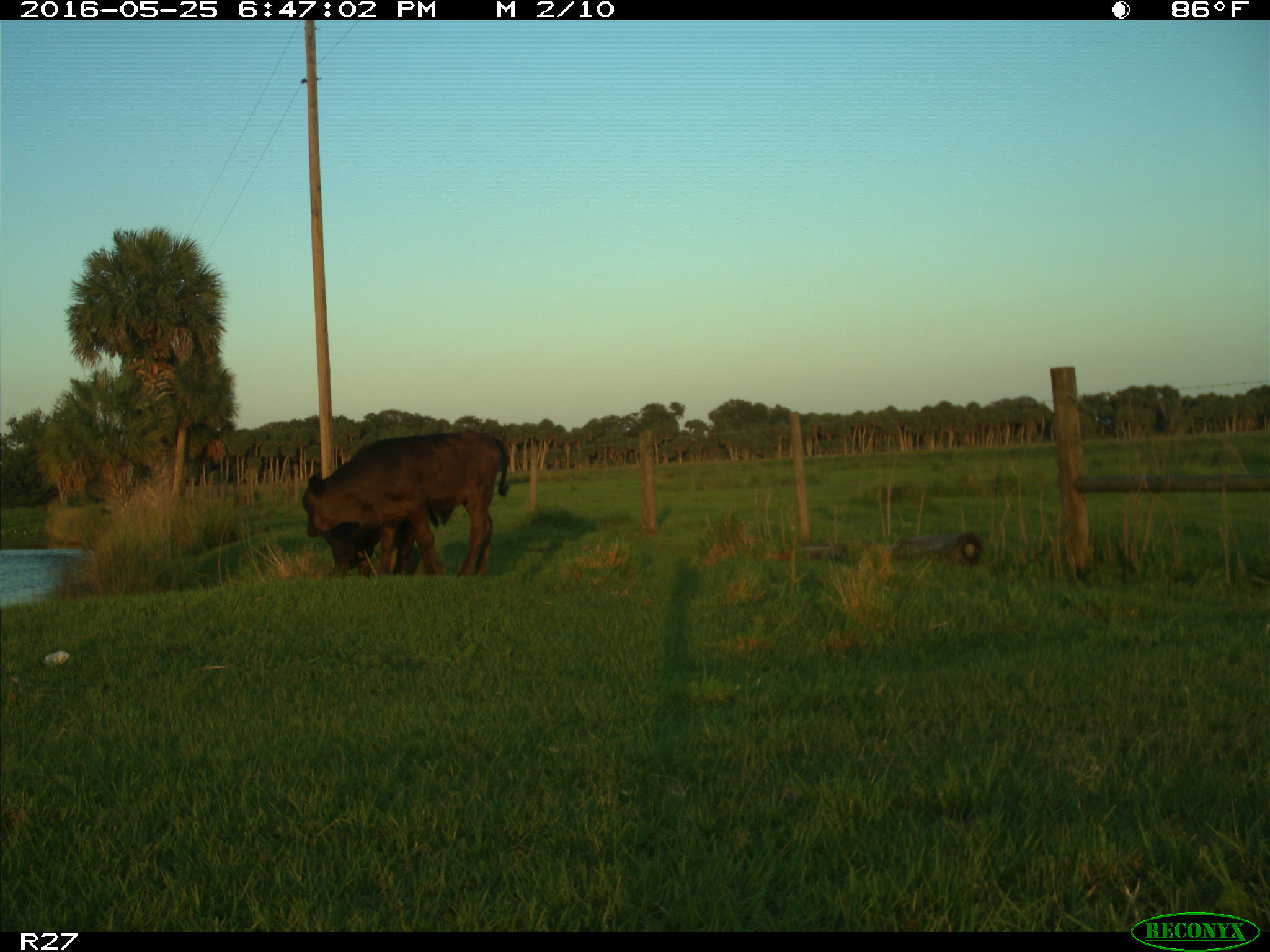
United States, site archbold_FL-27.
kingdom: Animalia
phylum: Chordata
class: Mammalia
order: Artiodactyla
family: Bovidae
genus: Bos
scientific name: Bos taurus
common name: domestic cow